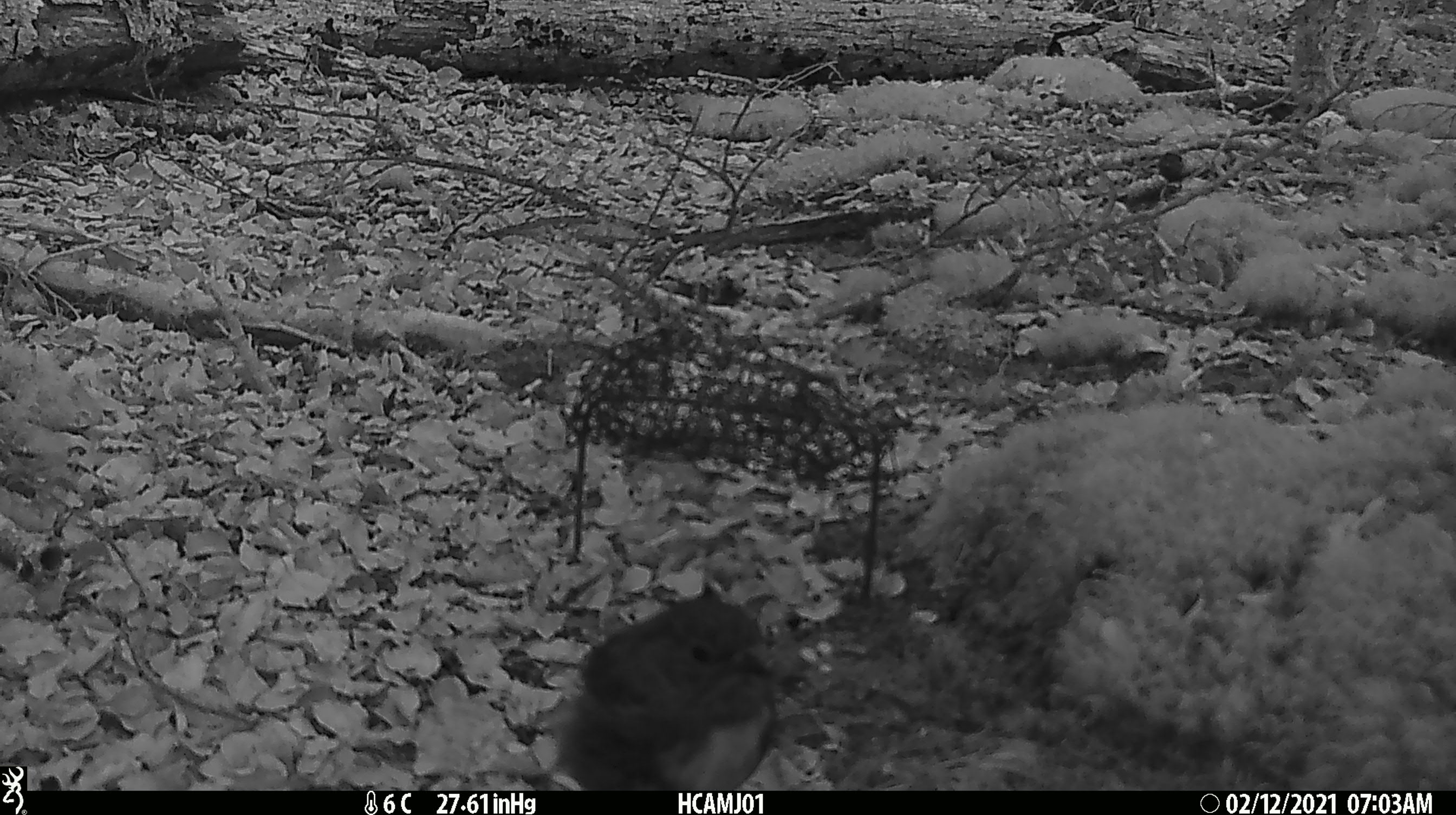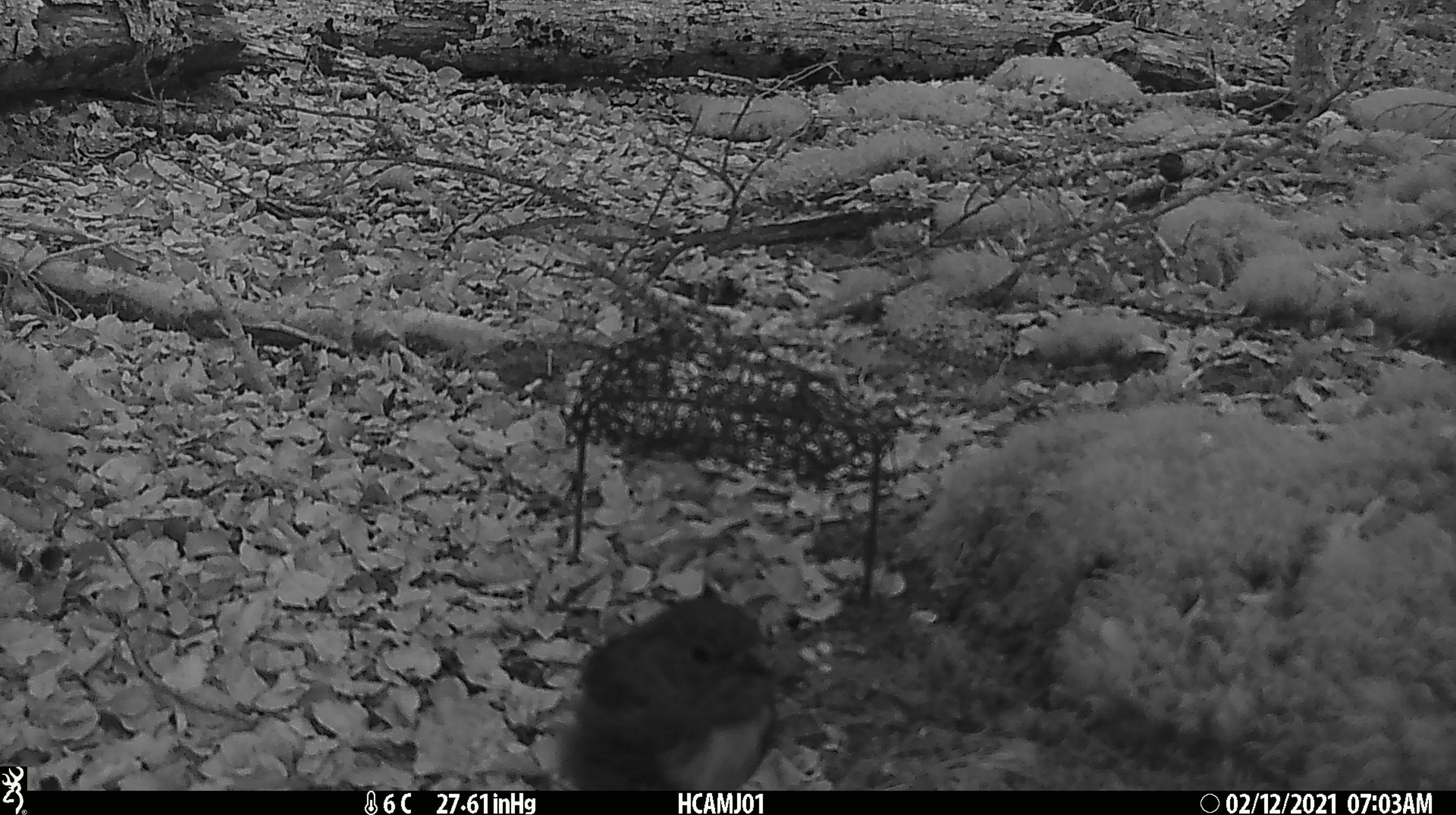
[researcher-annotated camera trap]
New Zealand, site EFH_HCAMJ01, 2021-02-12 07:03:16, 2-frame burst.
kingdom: Animalia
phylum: Chordata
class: Aves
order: Passeriformes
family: Petroicidae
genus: Petroica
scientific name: Petroica australis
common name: new zealand robin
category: robin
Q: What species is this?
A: Robin (new zealand robin) (Petroica australis).